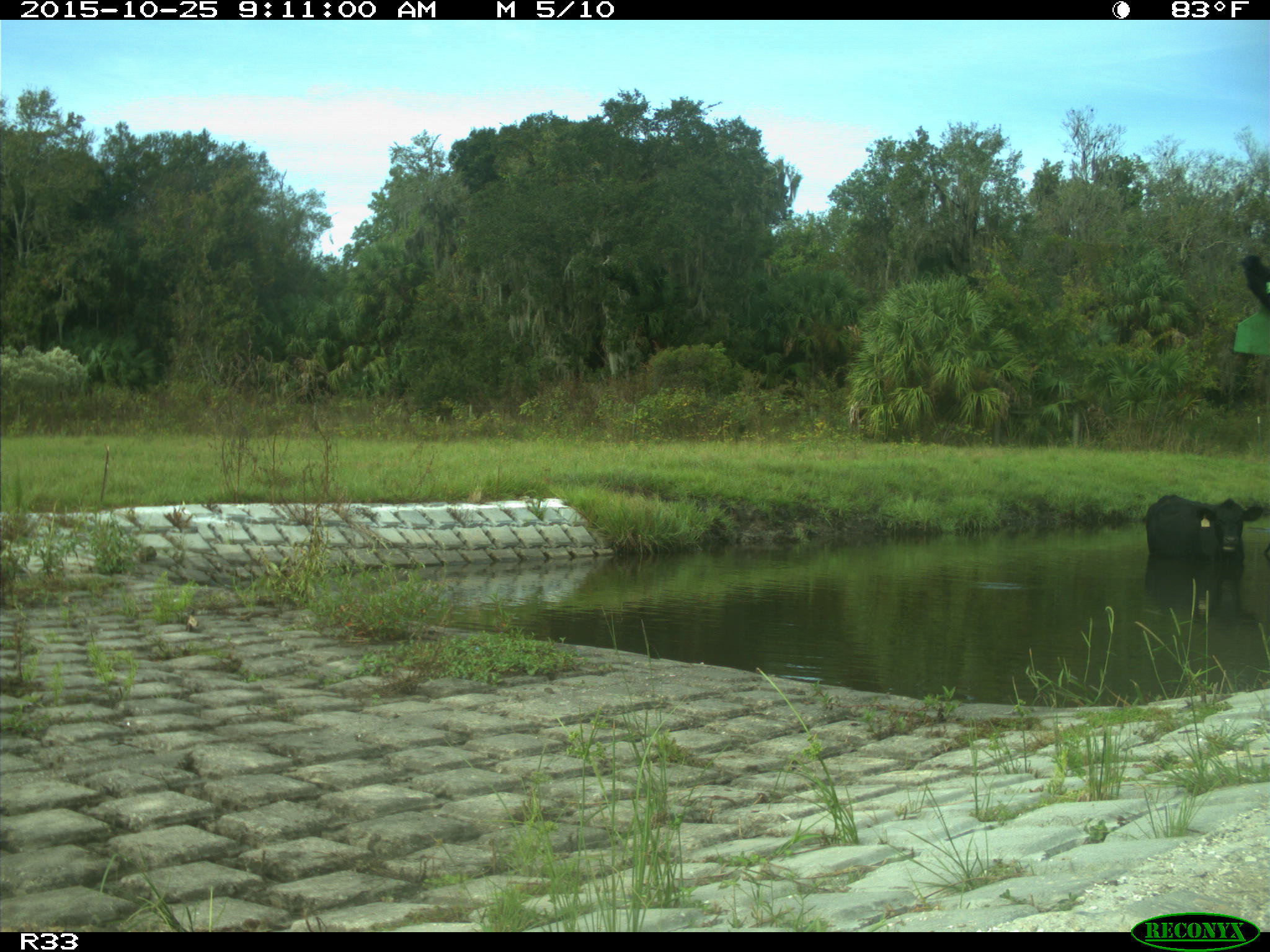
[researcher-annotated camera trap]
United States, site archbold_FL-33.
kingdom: Animalia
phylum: Chordata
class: Mammalia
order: Artiodactyla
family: Bovidae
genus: Bos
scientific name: Bos taurus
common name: domestic cow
Bos taurus (domestic cow).